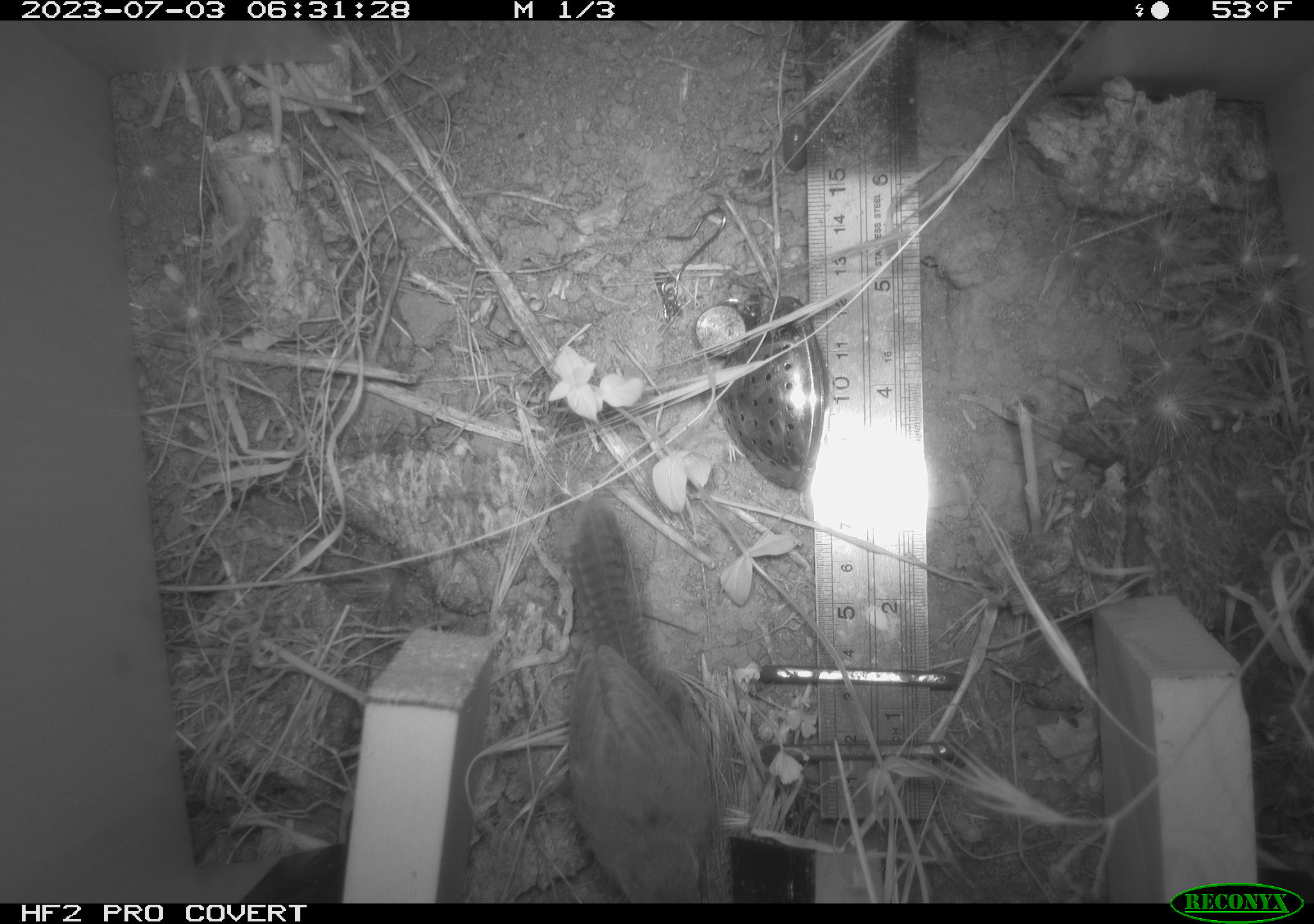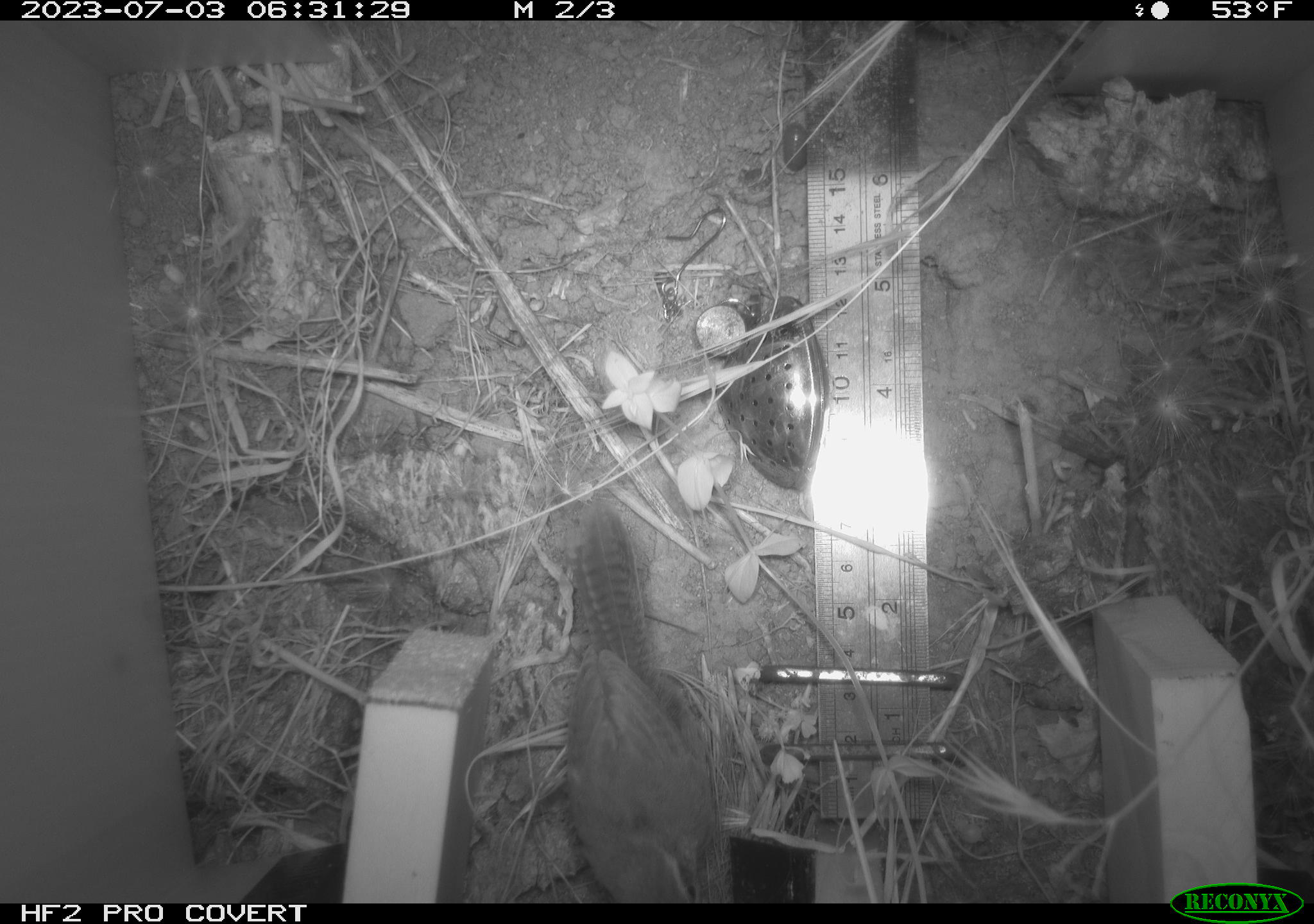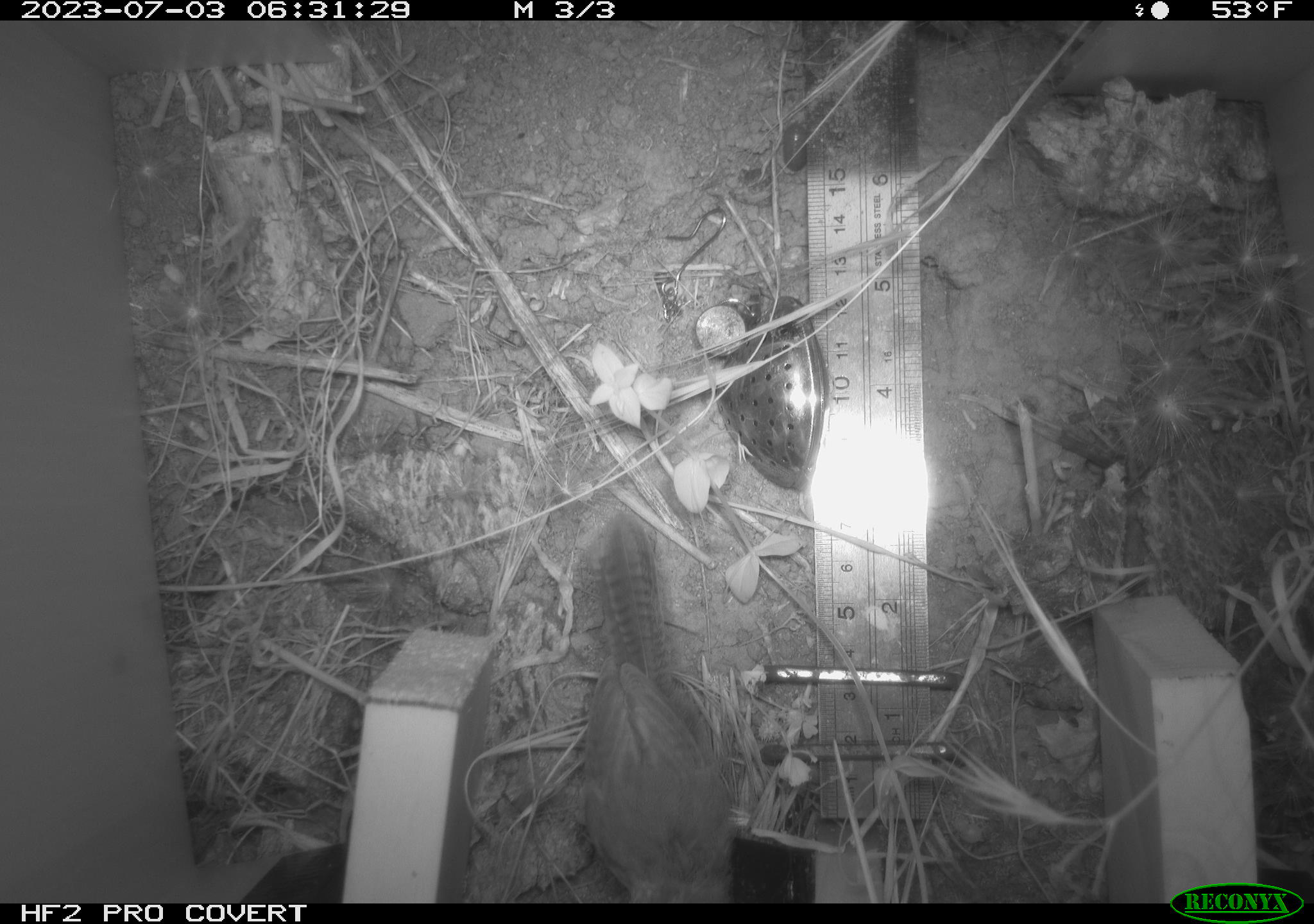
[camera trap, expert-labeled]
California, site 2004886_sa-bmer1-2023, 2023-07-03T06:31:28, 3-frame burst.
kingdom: Animalia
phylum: Chordata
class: Aves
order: Passeriformes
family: Troglodytidae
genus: Thryomanes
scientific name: Thryomanes bewickii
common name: bewick's wren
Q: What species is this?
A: Bewick's wren (Thryomanes bewickii).